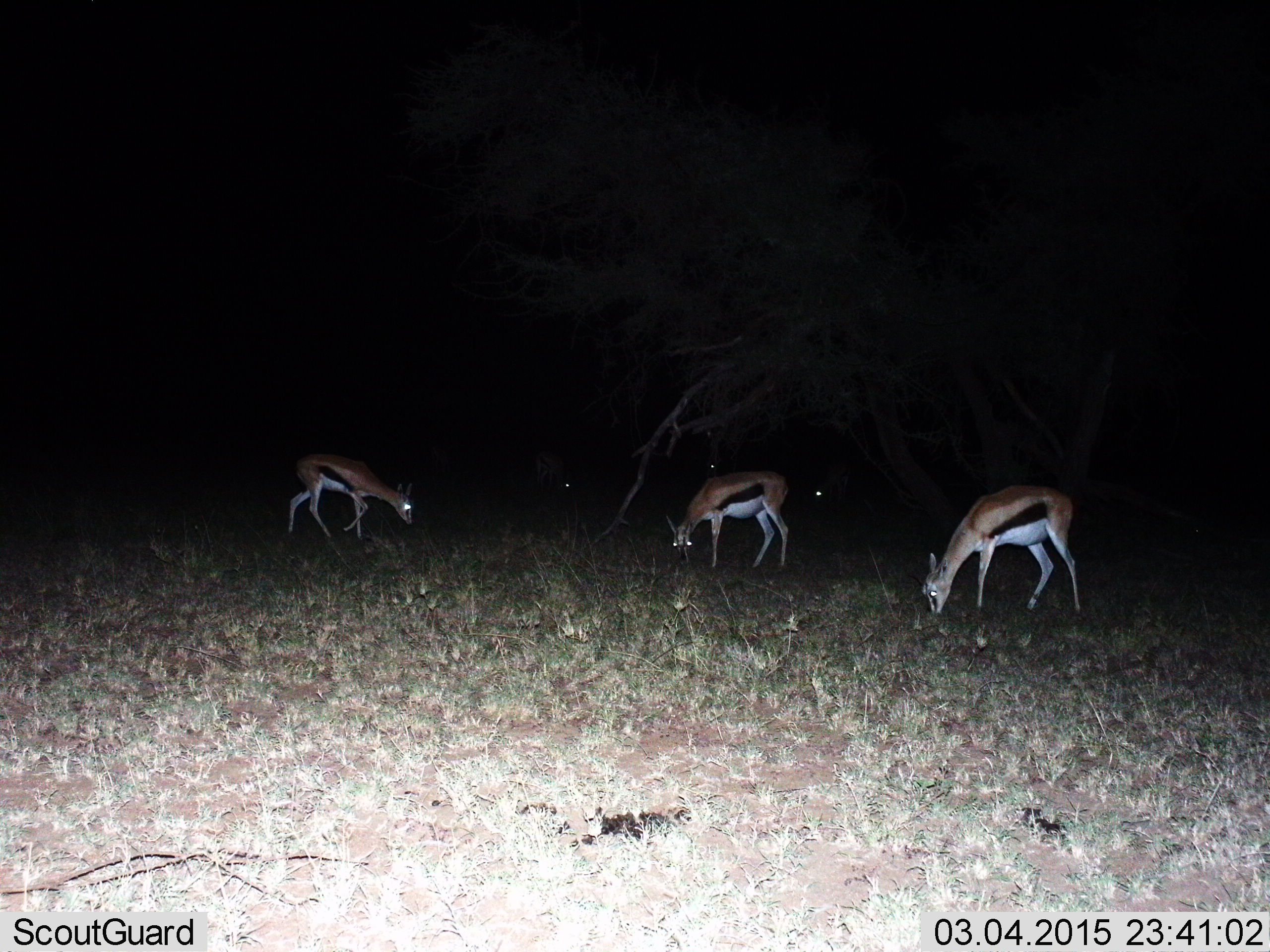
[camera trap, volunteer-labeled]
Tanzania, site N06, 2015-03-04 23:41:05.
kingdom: Animalia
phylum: Chordata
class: Mammalia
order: Artiodactyla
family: Bovidae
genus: Eudorcas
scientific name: Eudorcas thomsonii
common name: thomson's gazelle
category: gazellethomsons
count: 3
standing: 20%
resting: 0%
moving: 10%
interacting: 0%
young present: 0%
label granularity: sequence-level